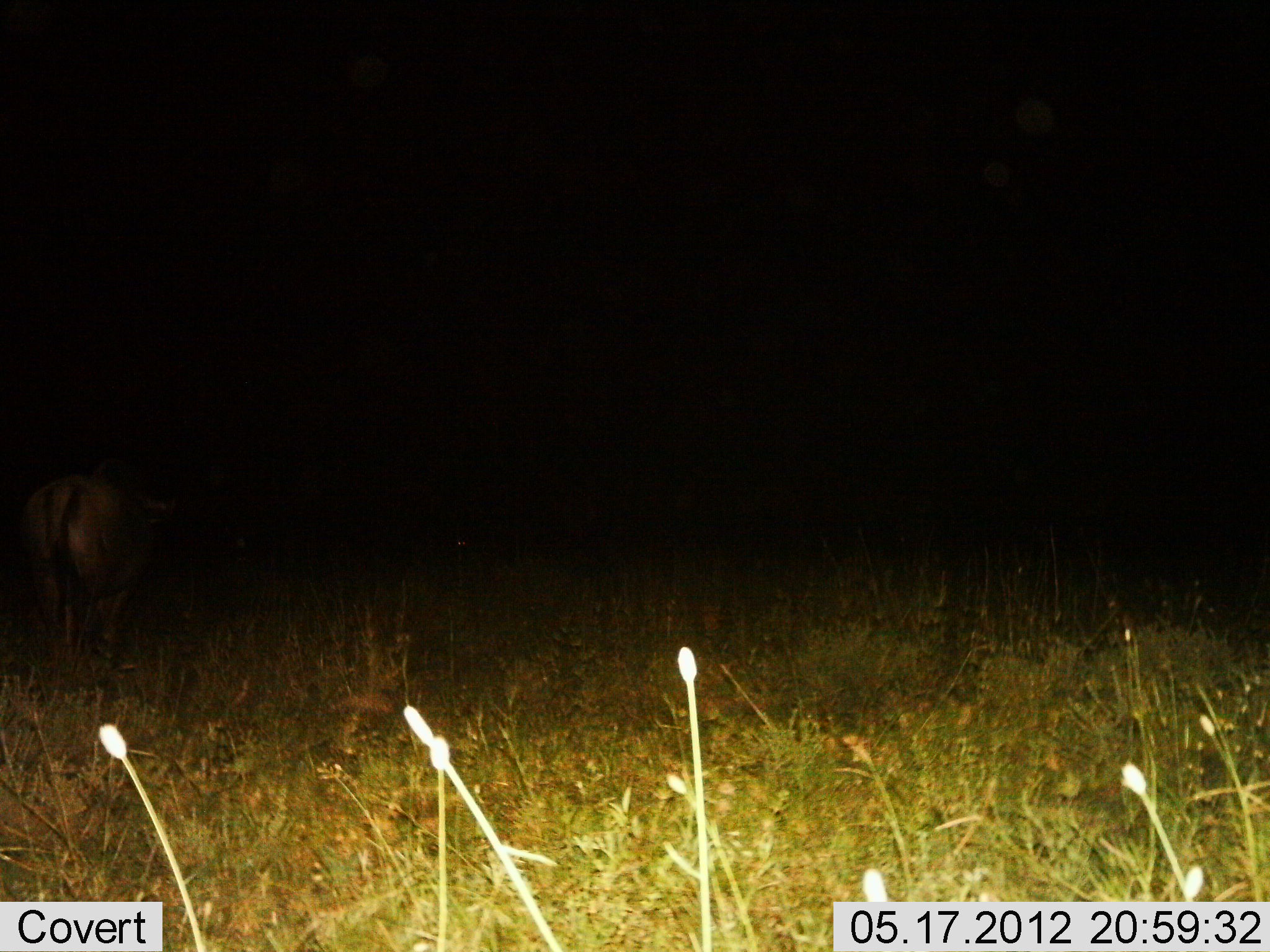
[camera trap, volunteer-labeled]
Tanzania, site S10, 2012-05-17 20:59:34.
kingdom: Animalia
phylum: Chordata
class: Mammalia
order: Artiodactyla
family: Bovidae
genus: Connochaetes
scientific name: Connochaetes taurinus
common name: blue wildebeest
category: wildebeest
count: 1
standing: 90%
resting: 0%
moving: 10%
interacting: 0%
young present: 0%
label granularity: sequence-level